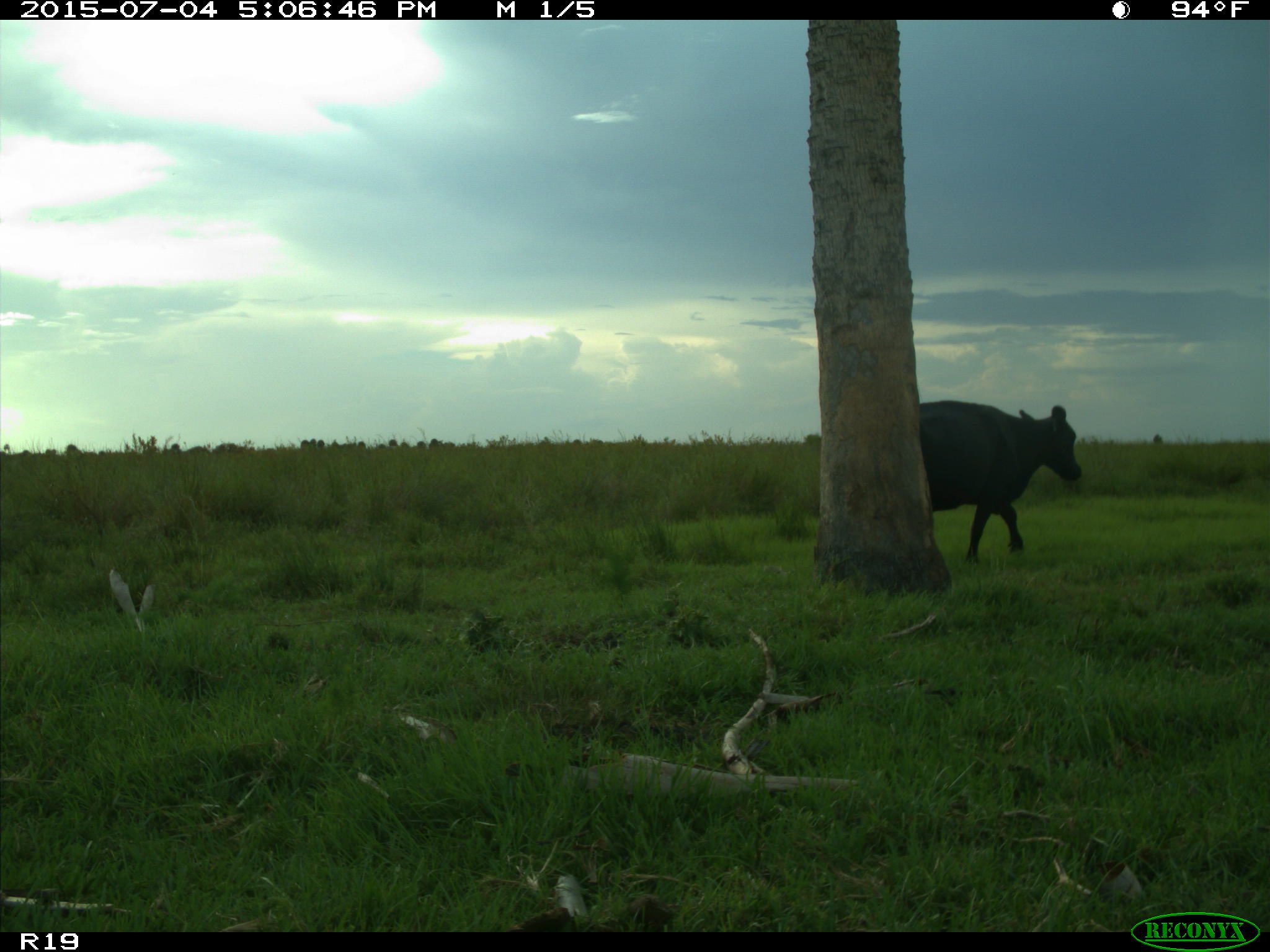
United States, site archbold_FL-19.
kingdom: Animalia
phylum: Chordata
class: Mammalia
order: Artiodactyla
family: Bovidae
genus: Bos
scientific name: Bos taurus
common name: domestic cow